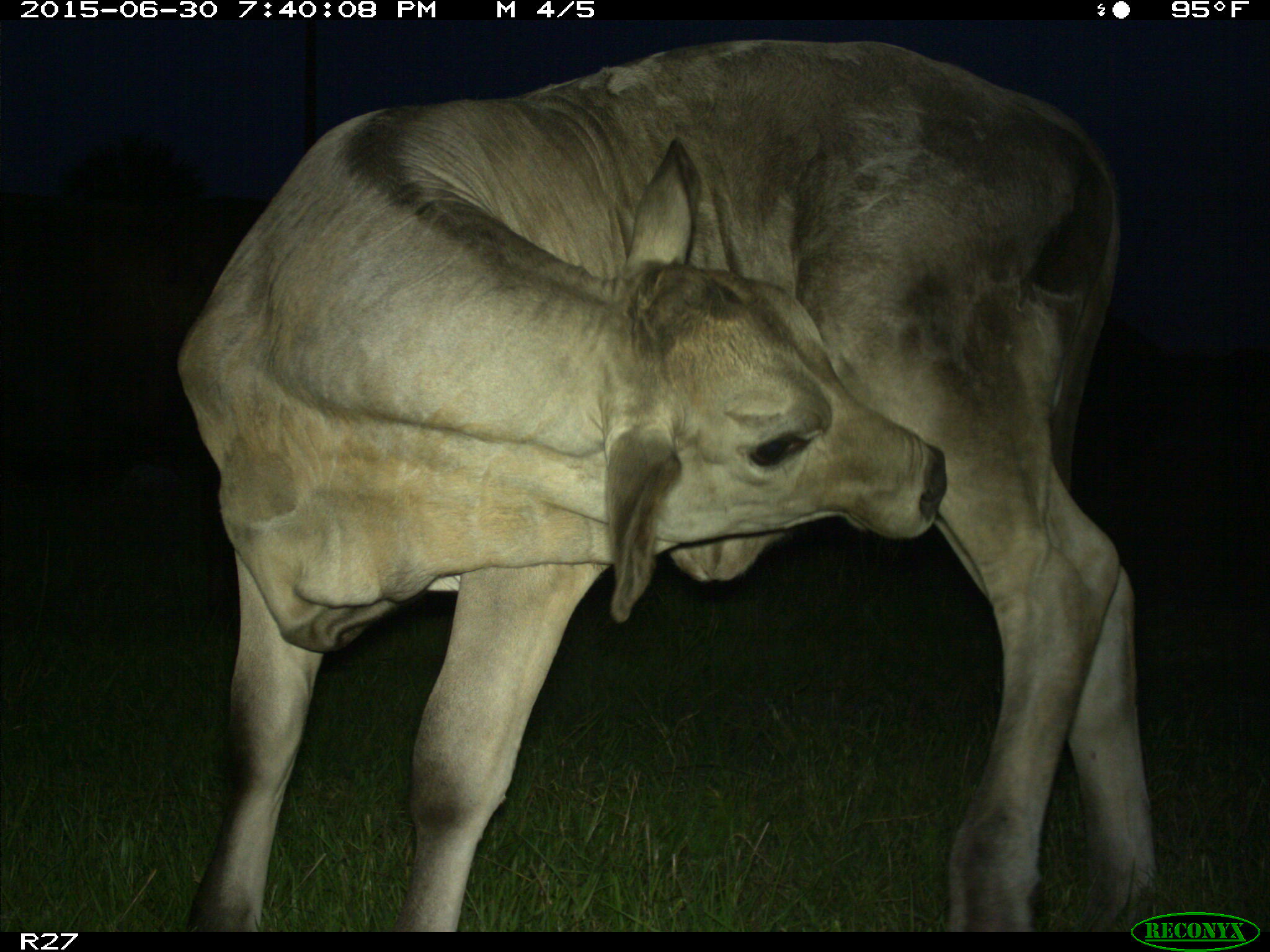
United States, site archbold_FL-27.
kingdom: Animalia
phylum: Chordata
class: Mammalia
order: Artiodactyla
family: Bovidae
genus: Bos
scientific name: Bos taurus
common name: domestic cow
Bos taurus (domestic cow).